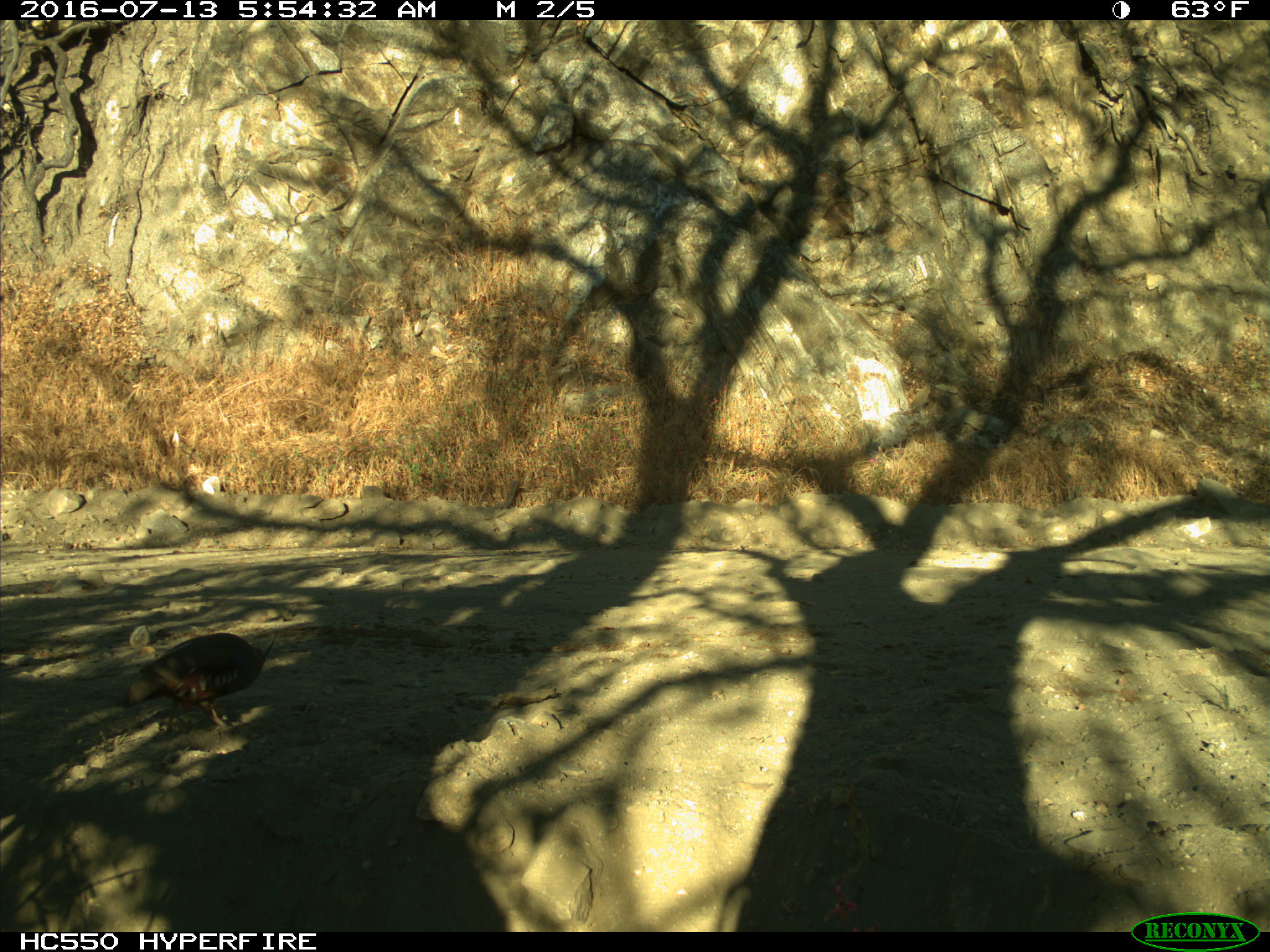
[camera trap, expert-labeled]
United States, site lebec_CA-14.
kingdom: Animalia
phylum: Chordata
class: Aves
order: Galliformes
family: Odontophoridae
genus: Callipepla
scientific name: Callipepla californica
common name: california quail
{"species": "Callipepla californica (california quail)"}